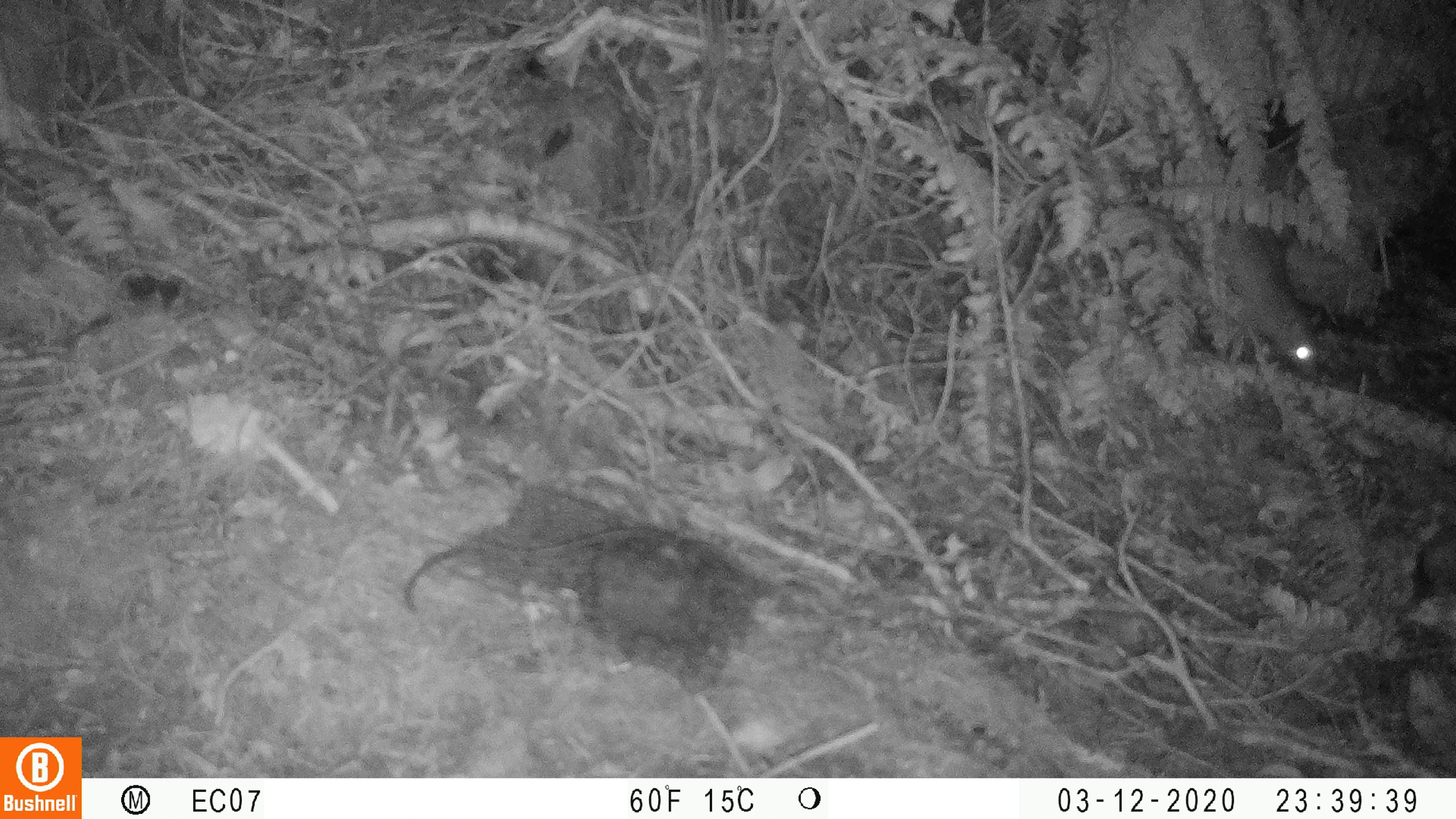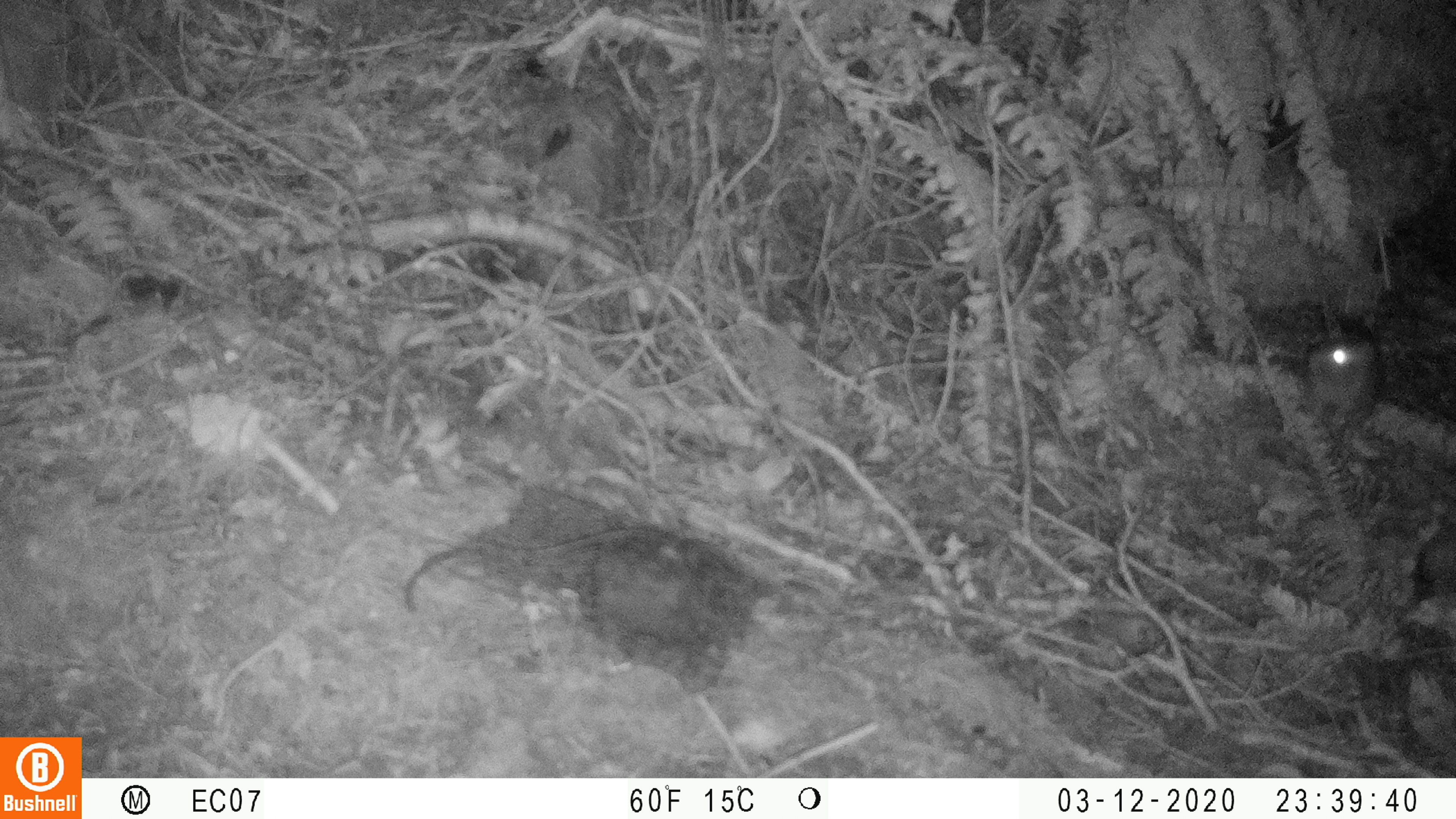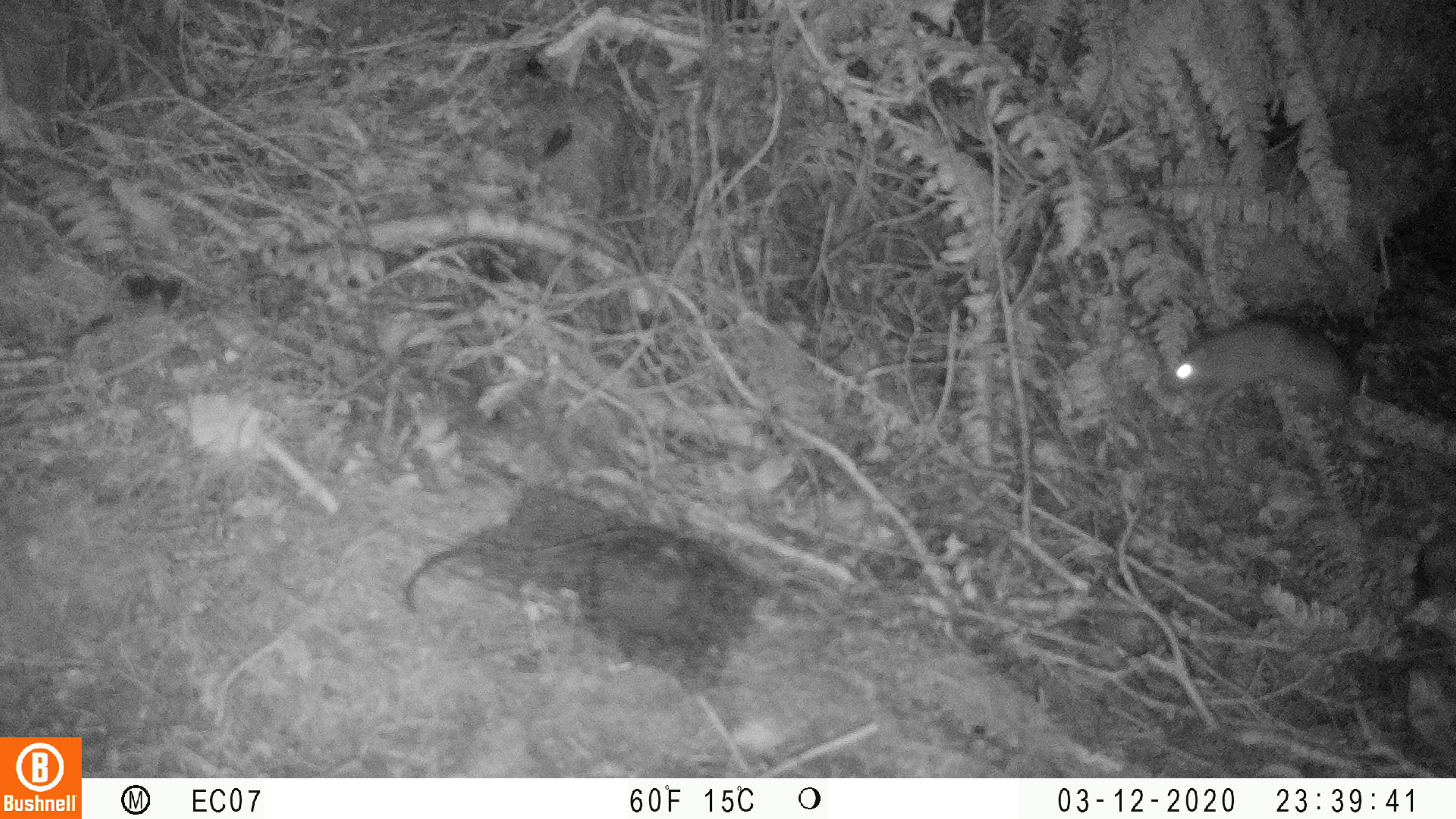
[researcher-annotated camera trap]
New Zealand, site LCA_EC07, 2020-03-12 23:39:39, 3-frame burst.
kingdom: Animalia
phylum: Chordata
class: Mammalia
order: Rodentia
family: Muridae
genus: Rattus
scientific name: Rattus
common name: rat